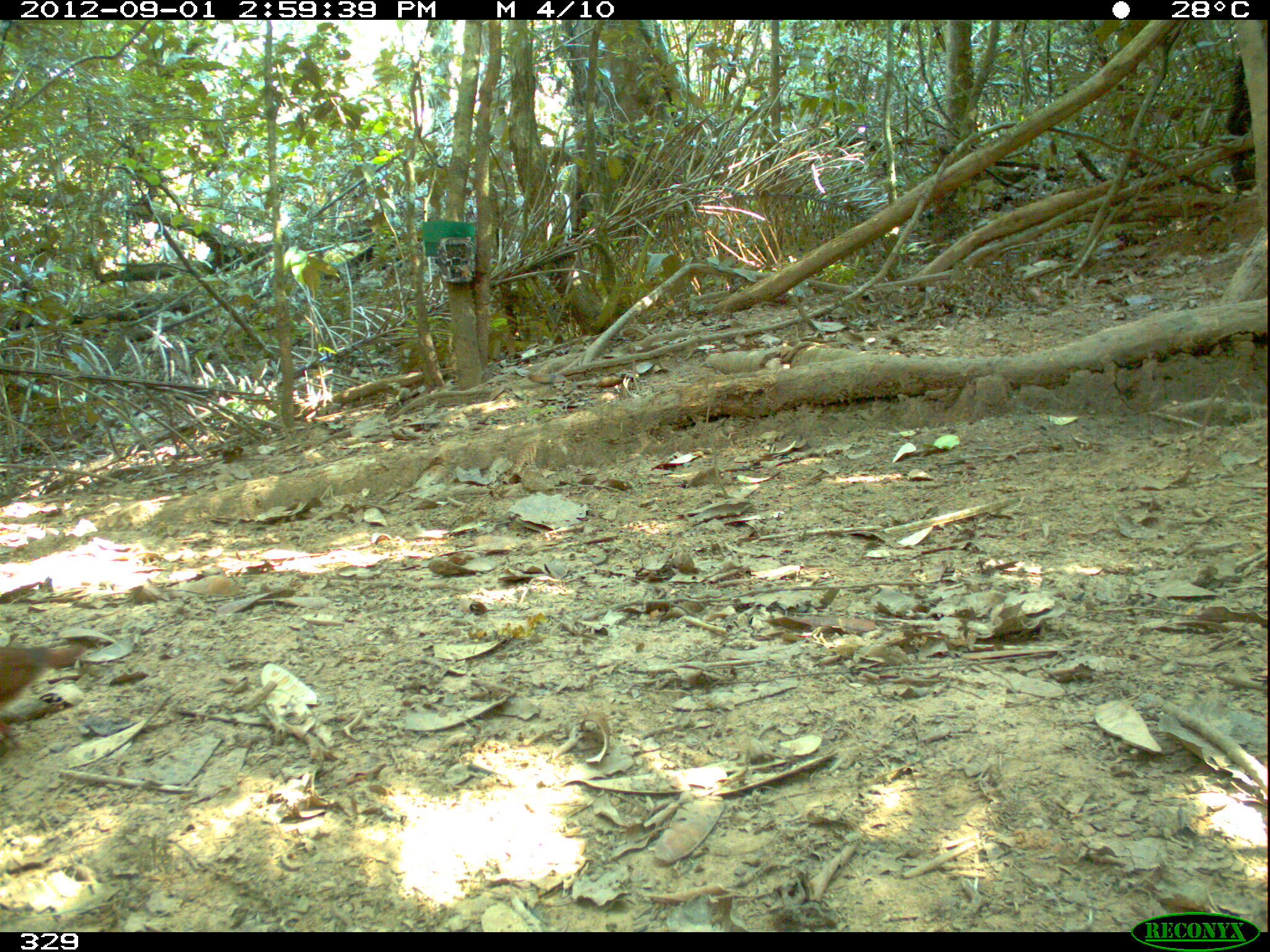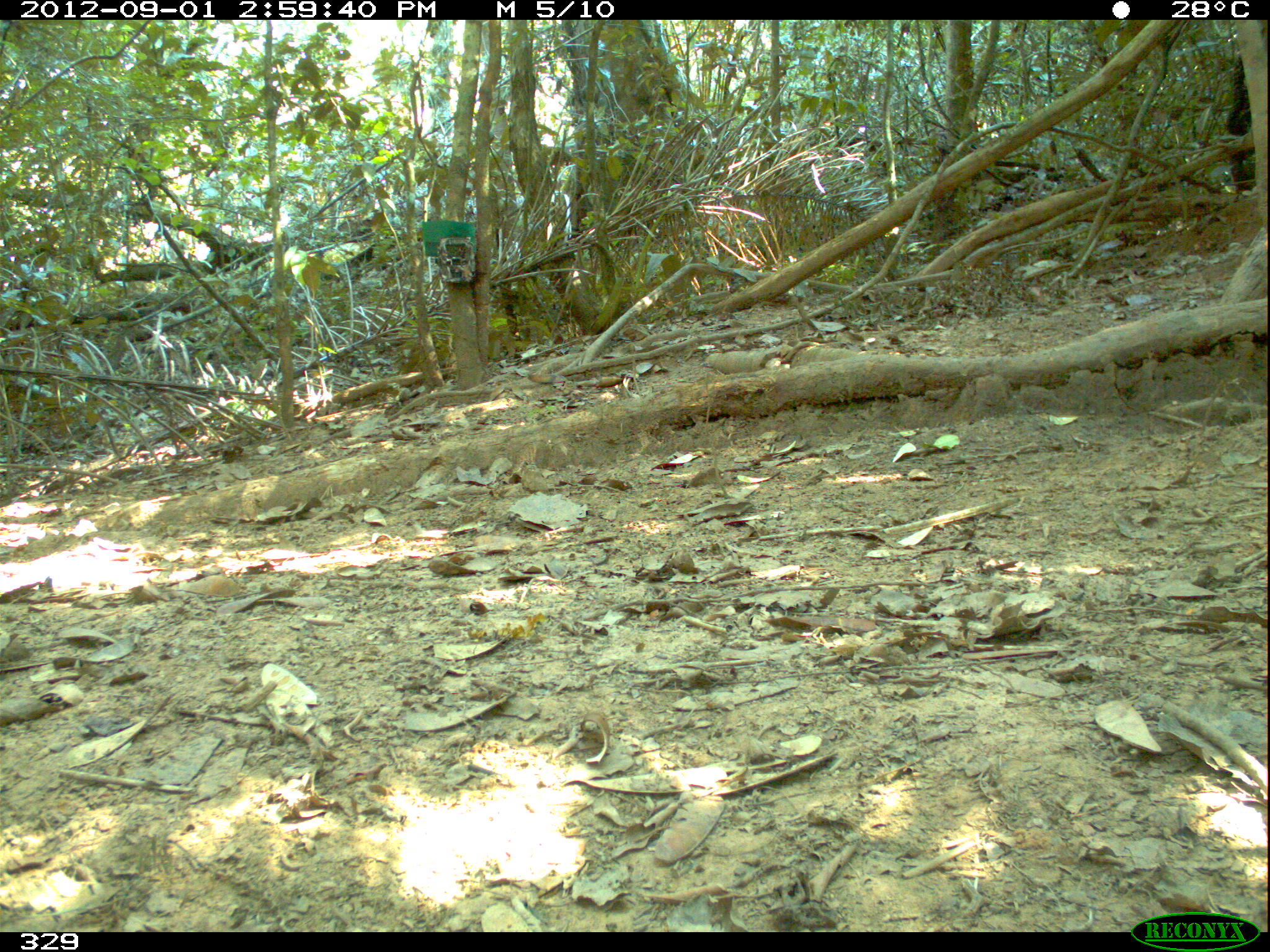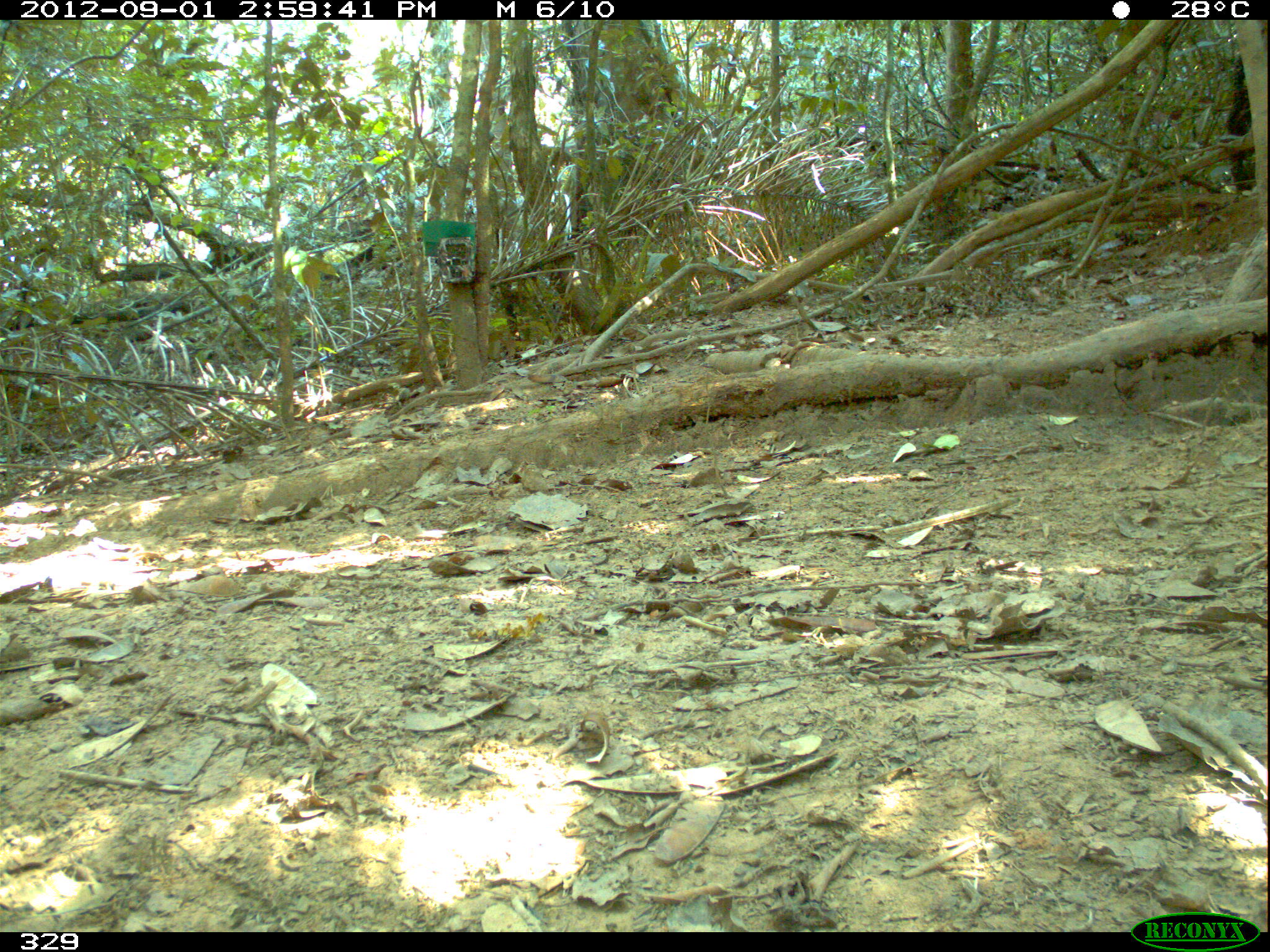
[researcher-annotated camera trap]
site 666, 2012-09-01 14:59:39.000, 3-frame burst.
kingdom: Animalia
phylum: Chordata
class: Aves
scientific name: Aves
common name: bird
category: unknown bird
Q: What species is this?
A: Unknown bird (bird) (Aves).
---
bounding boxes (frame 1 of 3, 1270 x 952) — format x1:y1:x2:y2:
unknown bird: 0:642:87:737